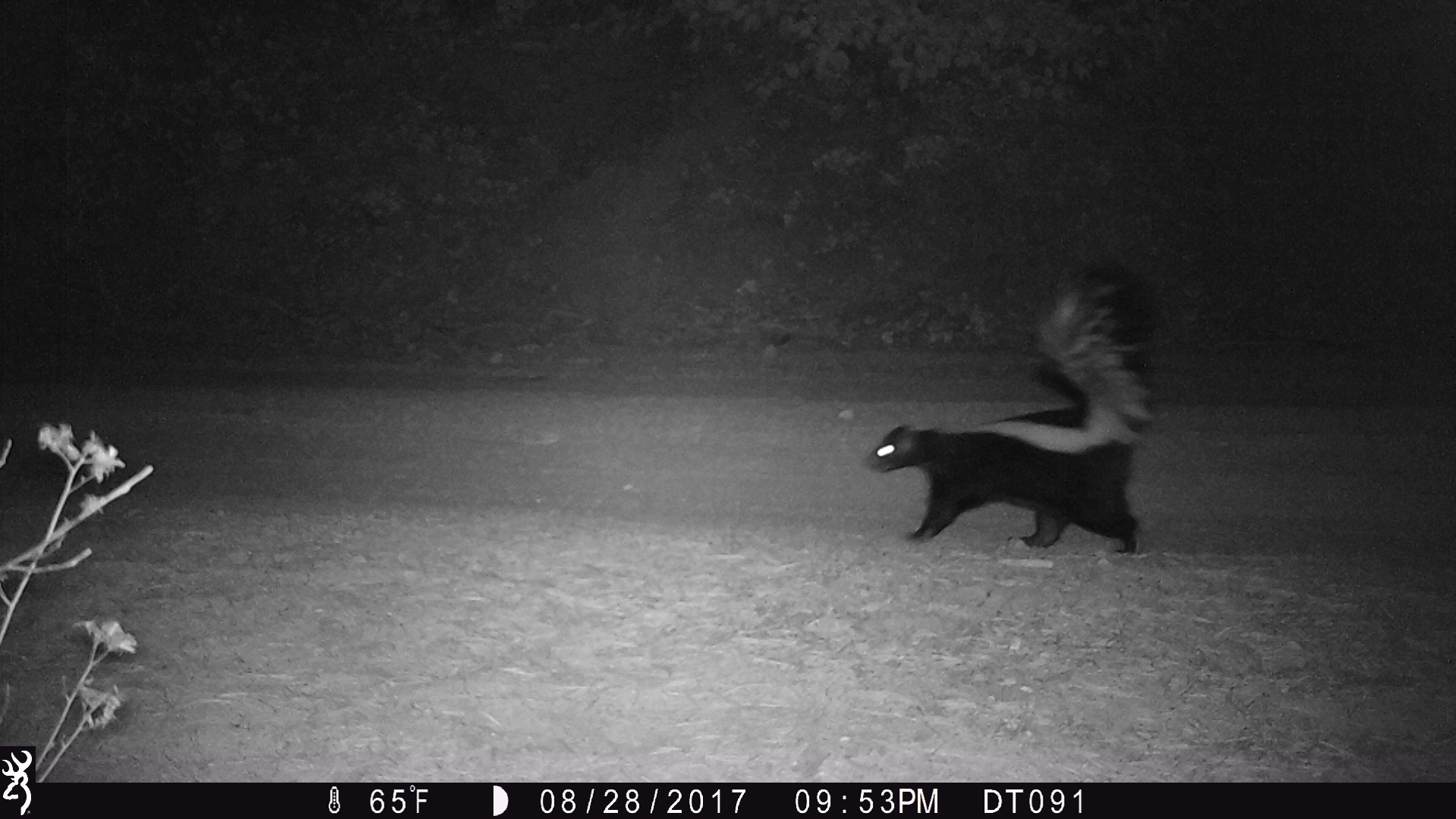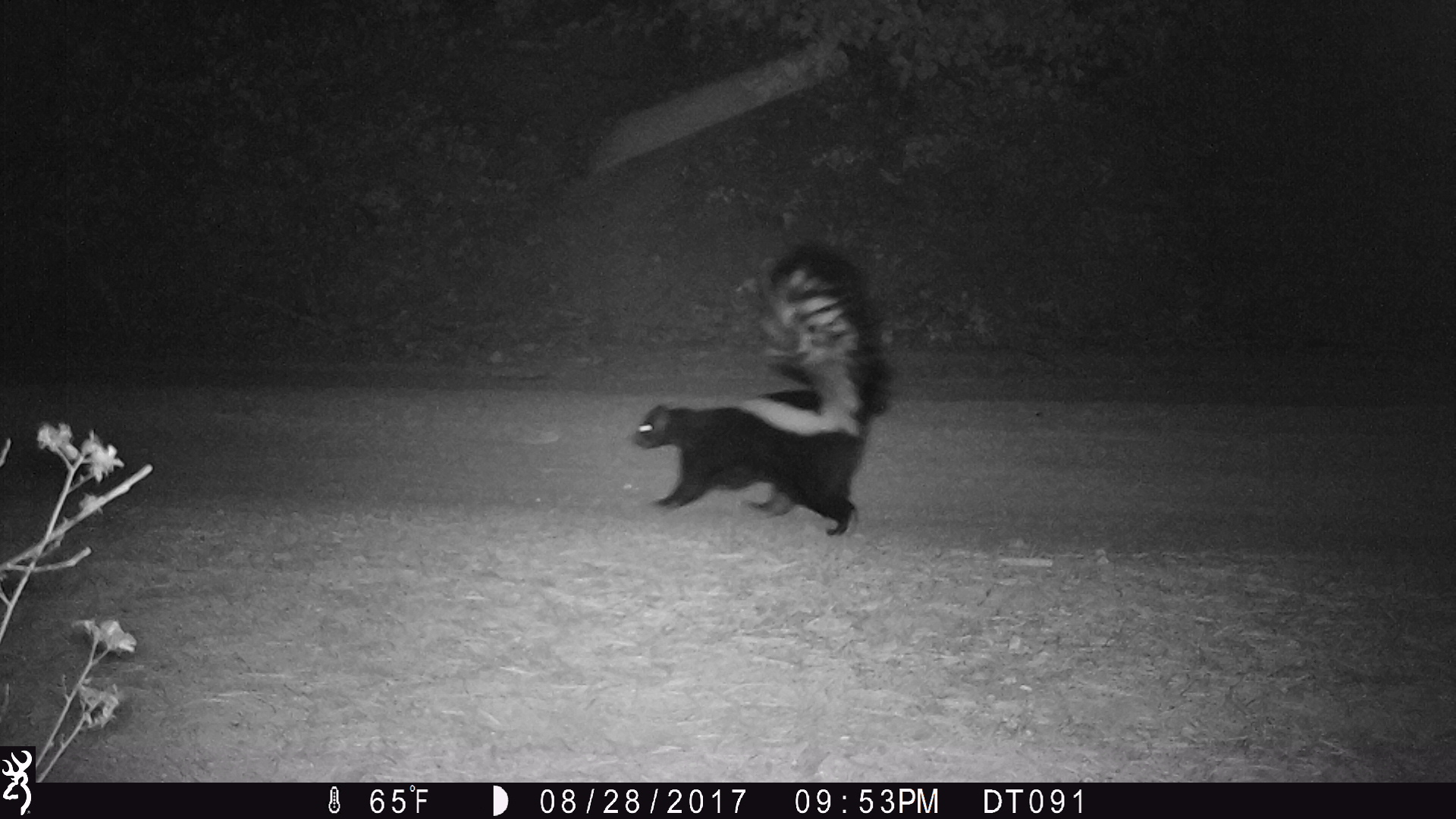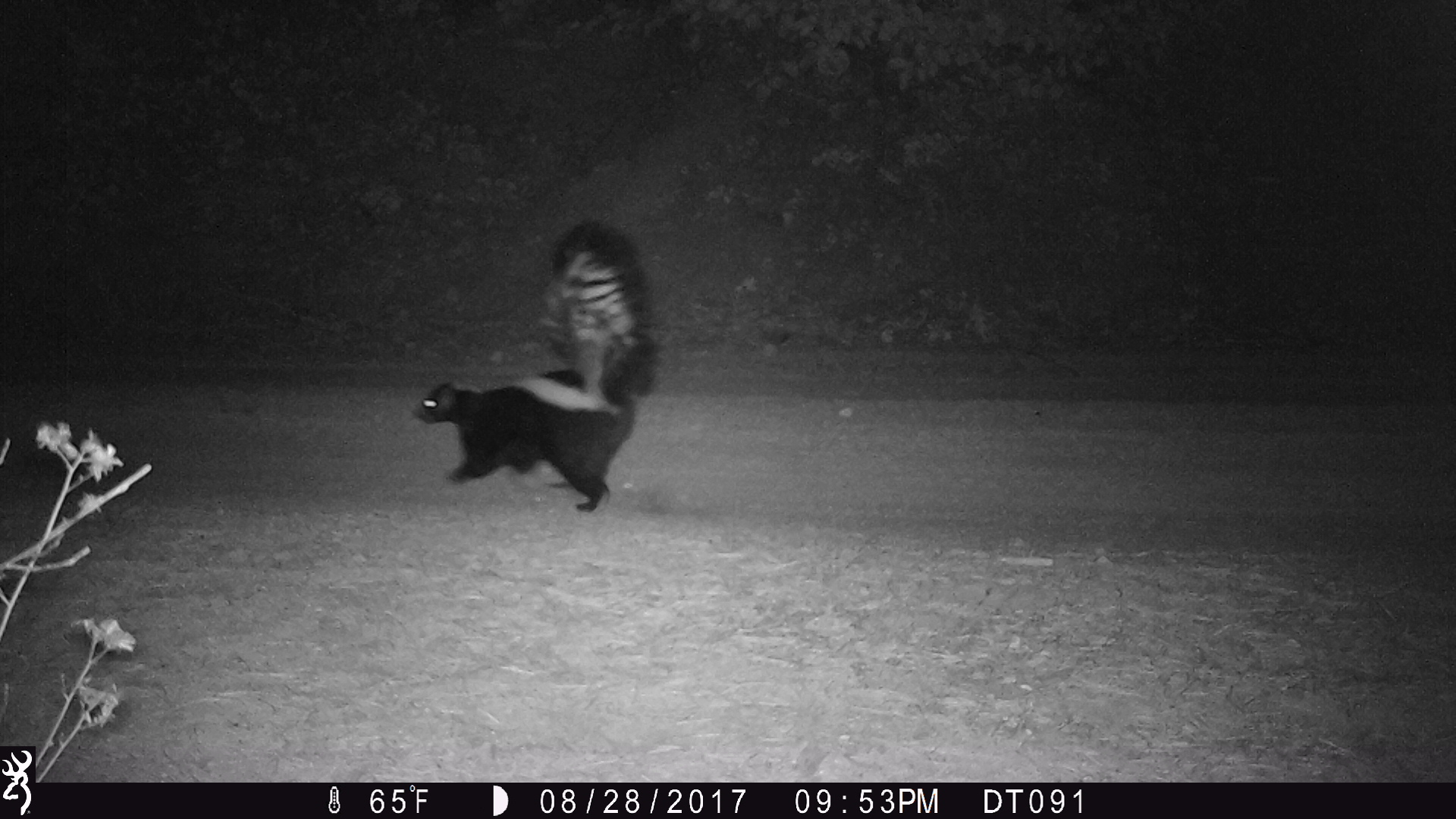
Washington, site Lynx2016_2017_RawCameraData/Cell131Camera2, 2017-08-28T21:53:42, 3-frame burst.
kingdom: Animalia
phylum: Chordata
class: Mammalia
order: Carnivora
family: Mephitidae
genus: Mephitis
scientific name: Mephitis mephitis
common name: striped skunk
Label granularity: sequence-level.